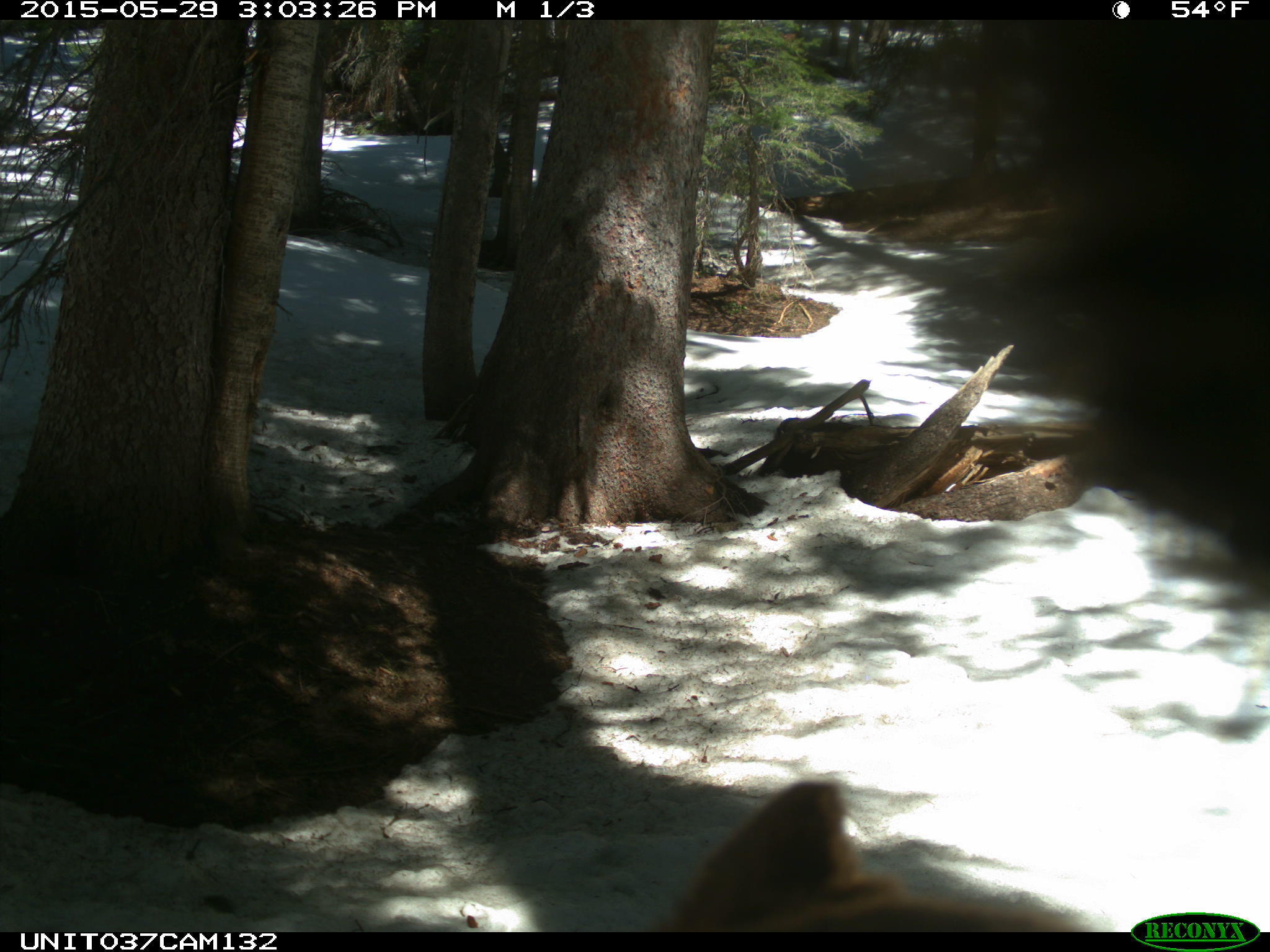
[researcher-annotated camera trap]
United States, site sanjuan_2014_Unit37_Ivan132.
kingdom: Animalia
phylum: Chordata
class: Mammalia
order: Carnivora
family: Ursidae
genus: Ursus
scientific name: Ursus americanus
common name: american black bear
Ursus americanus (american black bear).